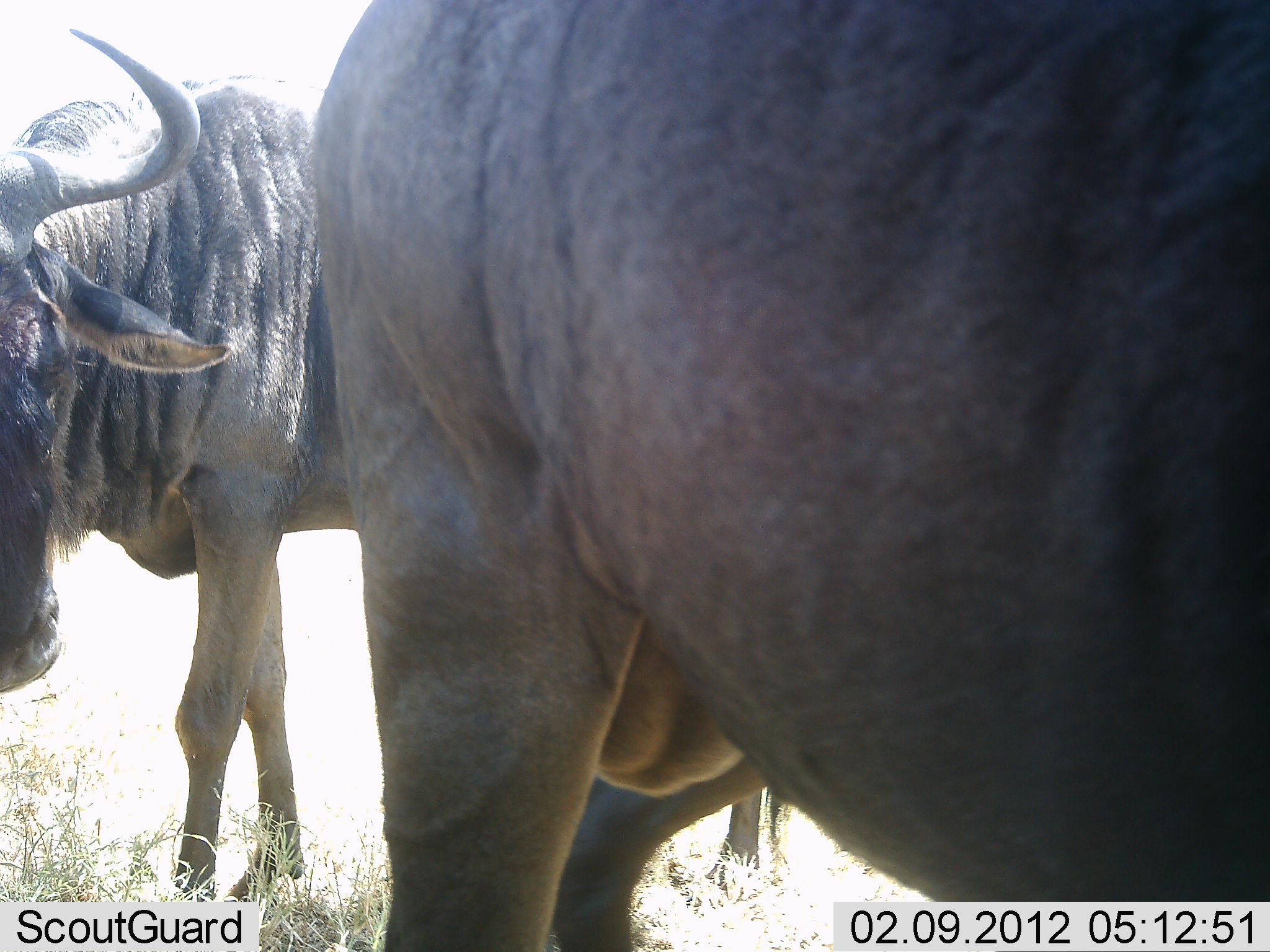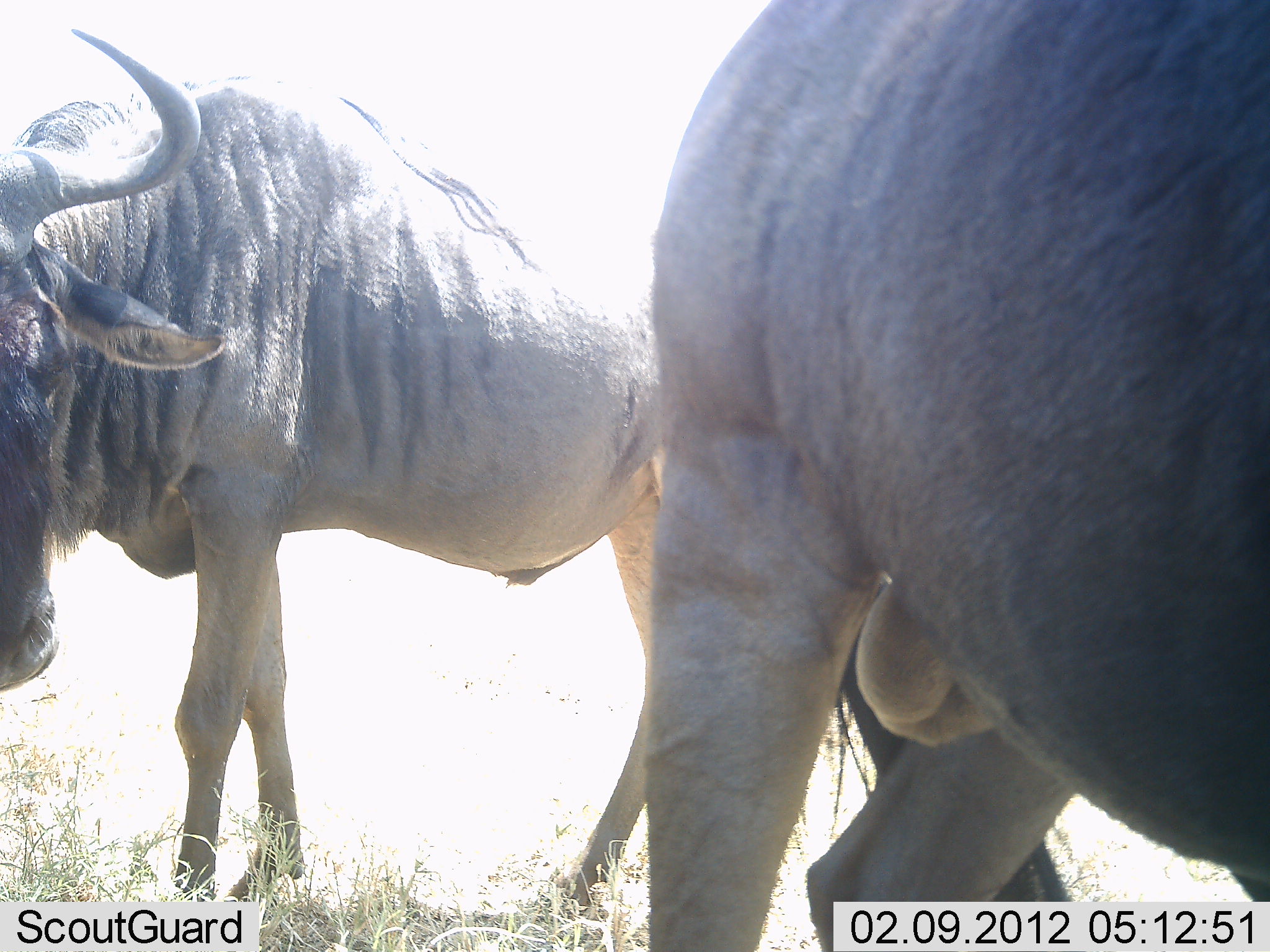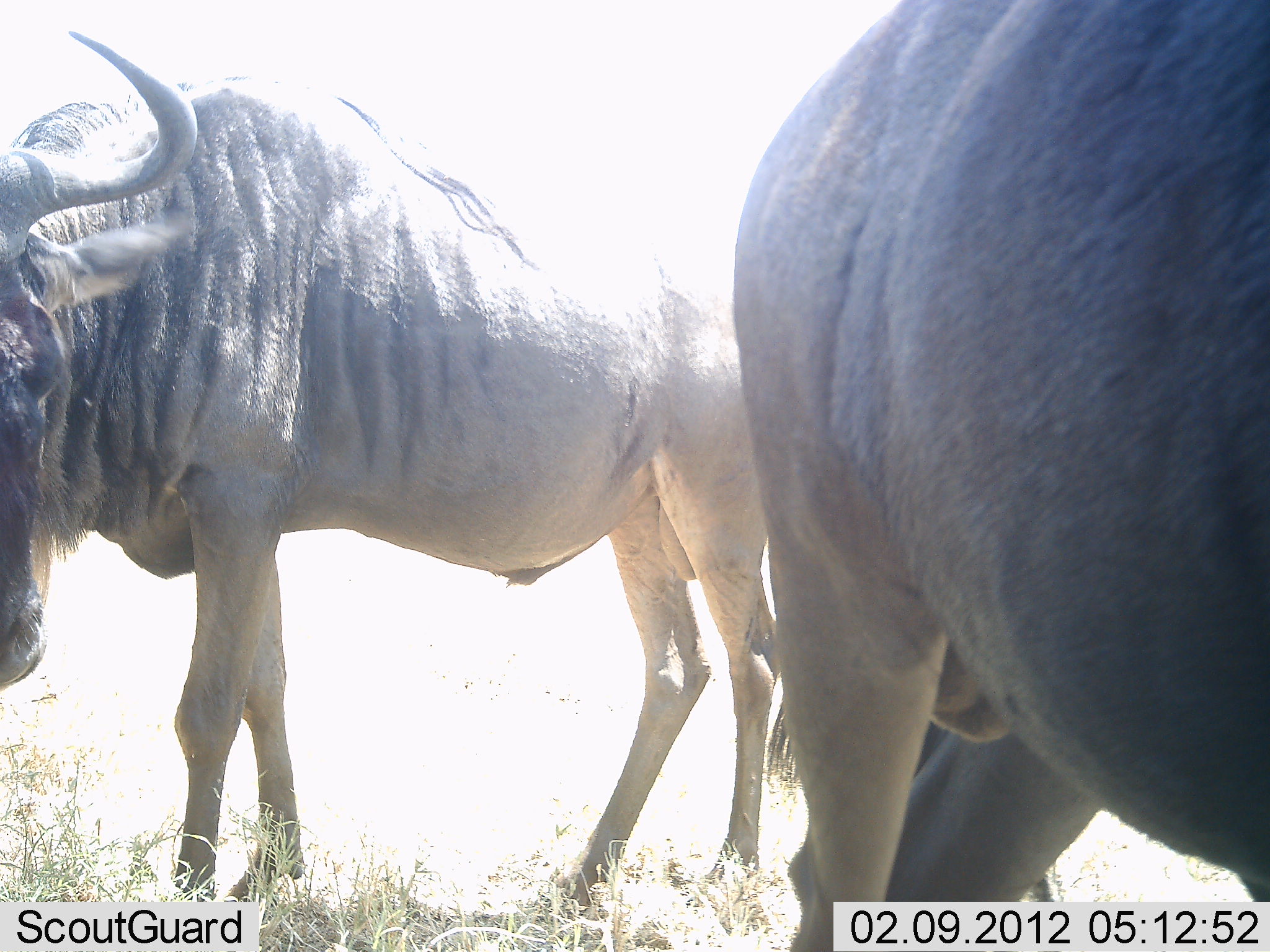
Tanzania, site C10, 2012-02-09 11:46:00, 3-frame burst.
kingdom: Animalia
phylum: Chordata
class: Mammalia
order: Artiodactyla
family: Bovidae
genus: Connochaetes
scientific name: Connochaetes taurinus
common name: blue wildebeest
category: wildebeest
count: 2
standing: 87%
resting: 0%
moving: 47%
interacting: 0%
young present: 0%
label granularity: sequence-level